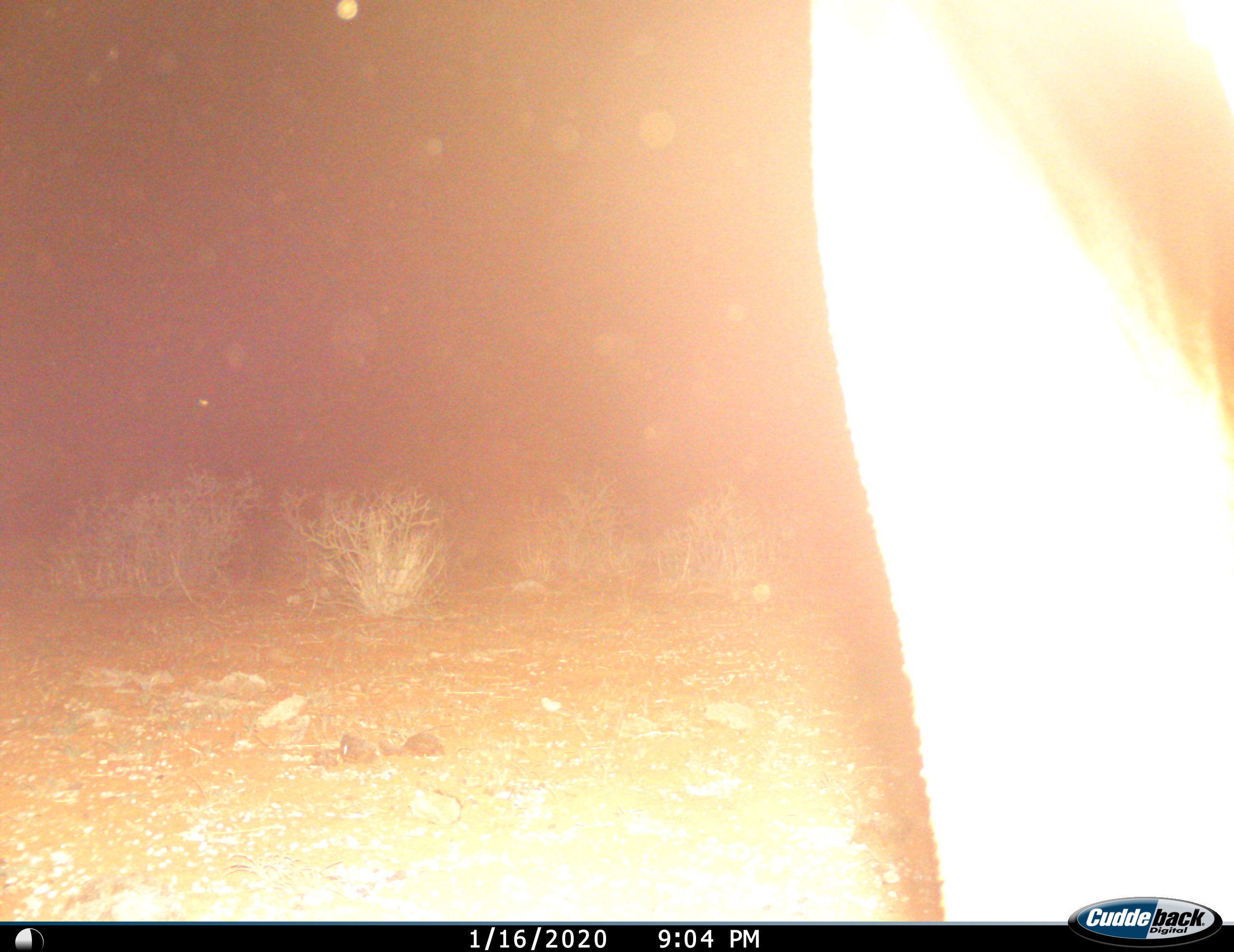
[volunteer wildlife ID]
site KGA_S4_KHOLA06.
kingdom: Animalia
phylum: Chordata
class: Mammalia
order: Artiodactyla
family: Bovidae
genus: Antidorcas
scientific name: Antidorcas marsupialis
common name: springbok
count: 1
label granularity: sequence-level